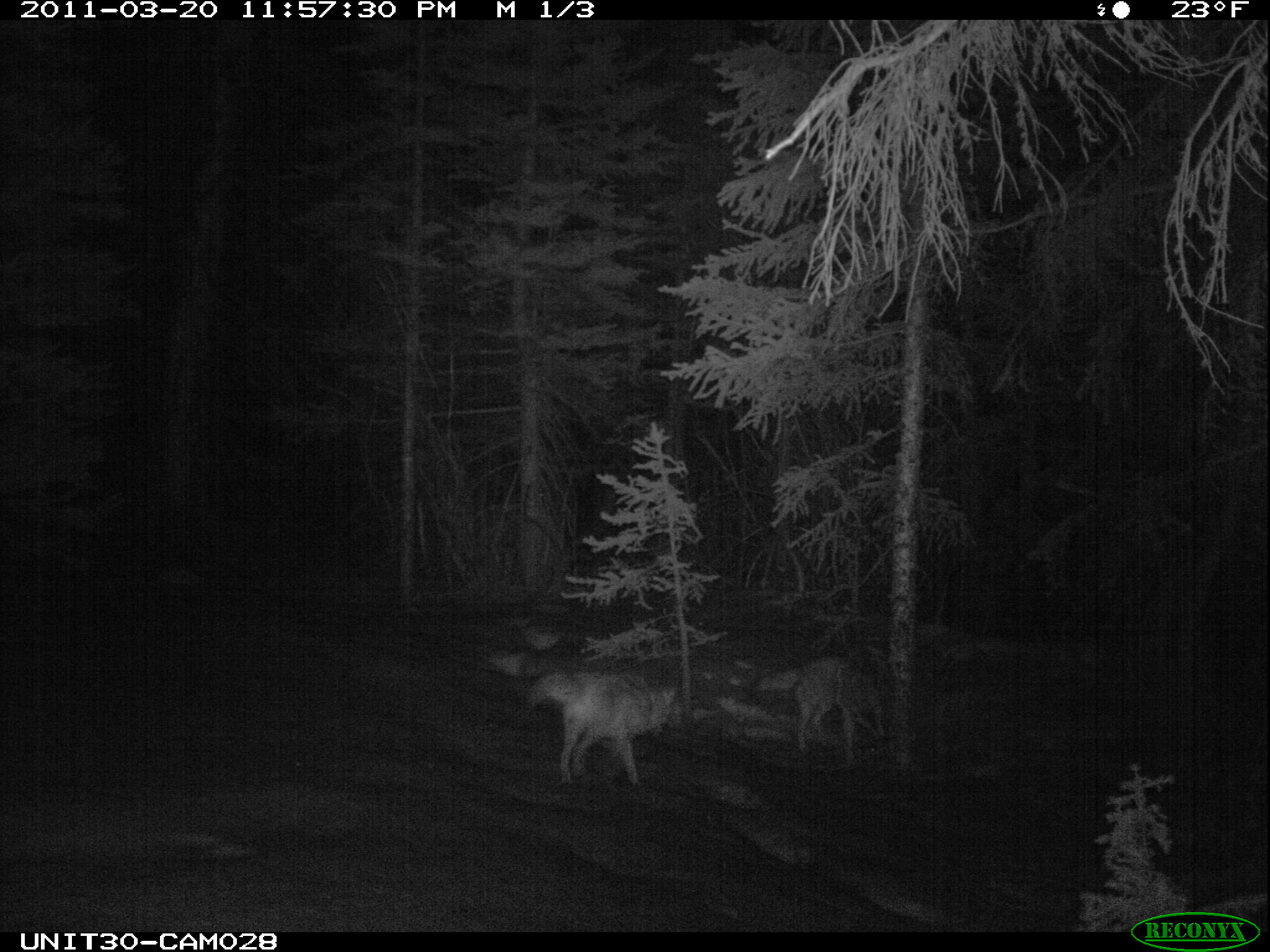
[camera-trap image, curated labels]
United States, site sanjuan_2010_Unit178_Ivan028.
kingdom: Animalia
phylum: Chordata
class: Mammalia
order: Carnivora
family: Canidae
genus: Canis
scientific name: Canis latrans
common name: coyote